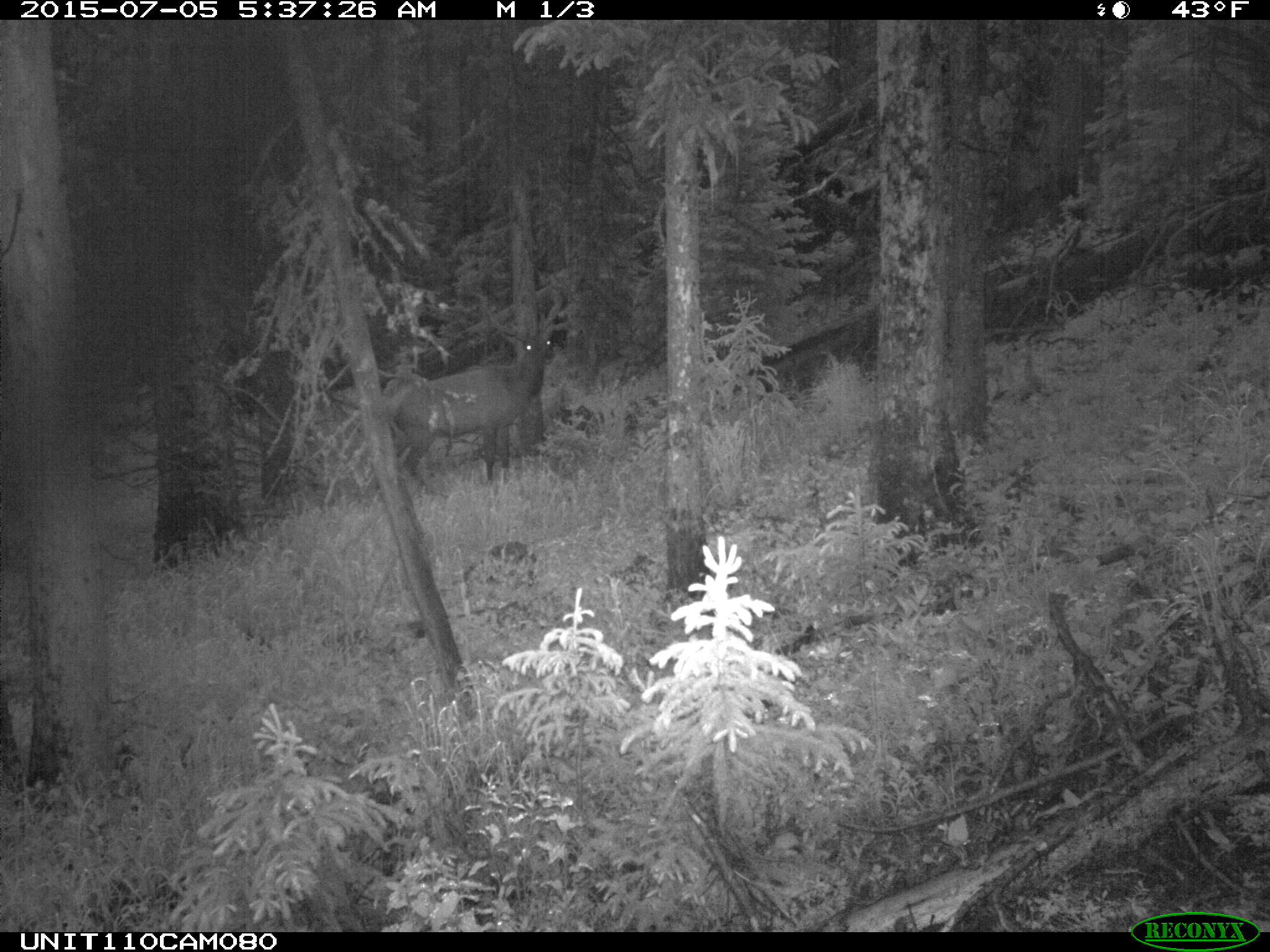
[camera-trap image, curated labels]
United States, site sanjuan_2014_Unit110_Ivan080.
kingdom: Animalia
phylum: Chordata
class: Mammalia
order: Artiodactyla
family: Cervidae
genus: Cervus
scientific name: Cervus elaphus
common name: red deer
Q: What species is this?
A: Cervus elaphus (red deer).